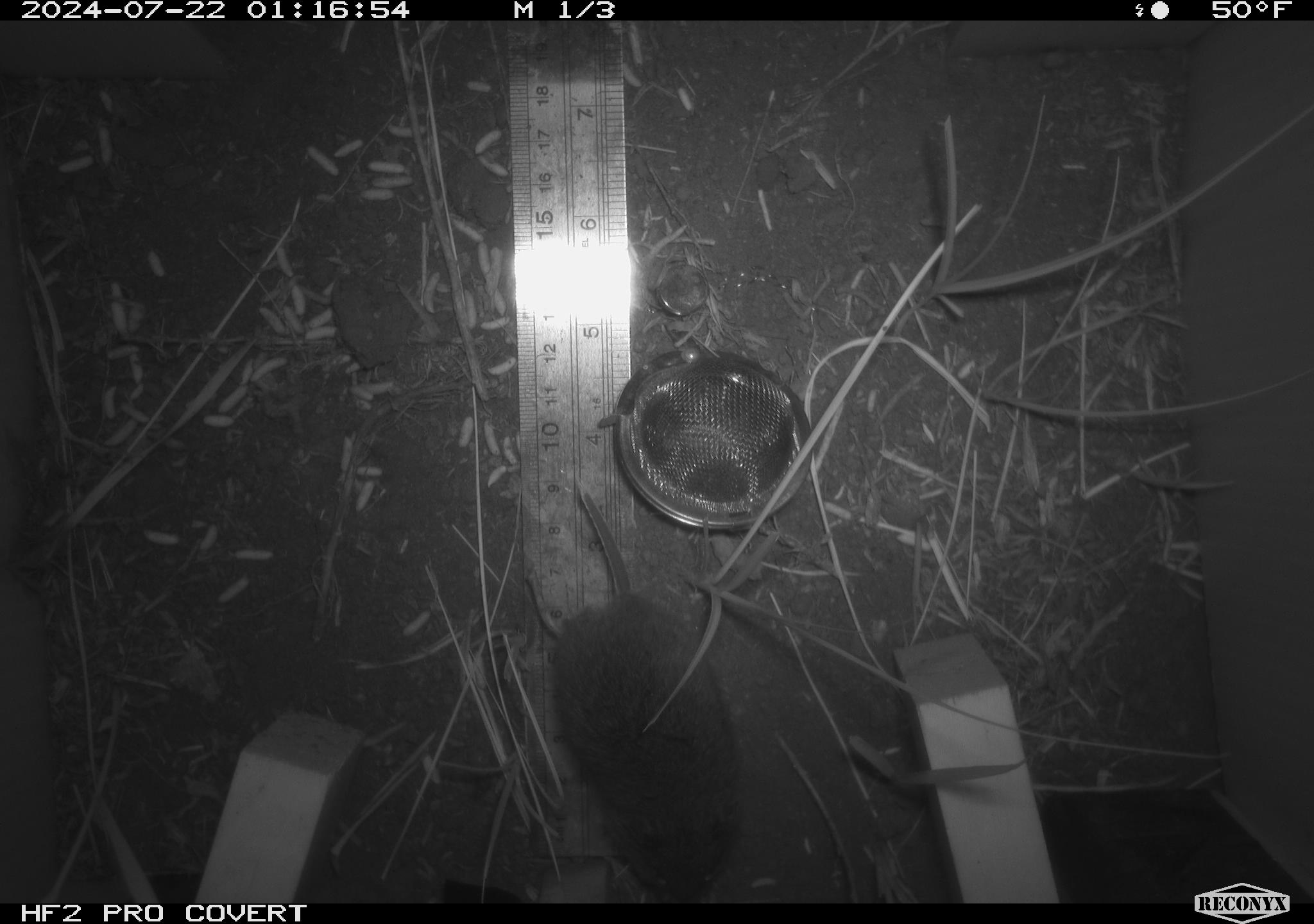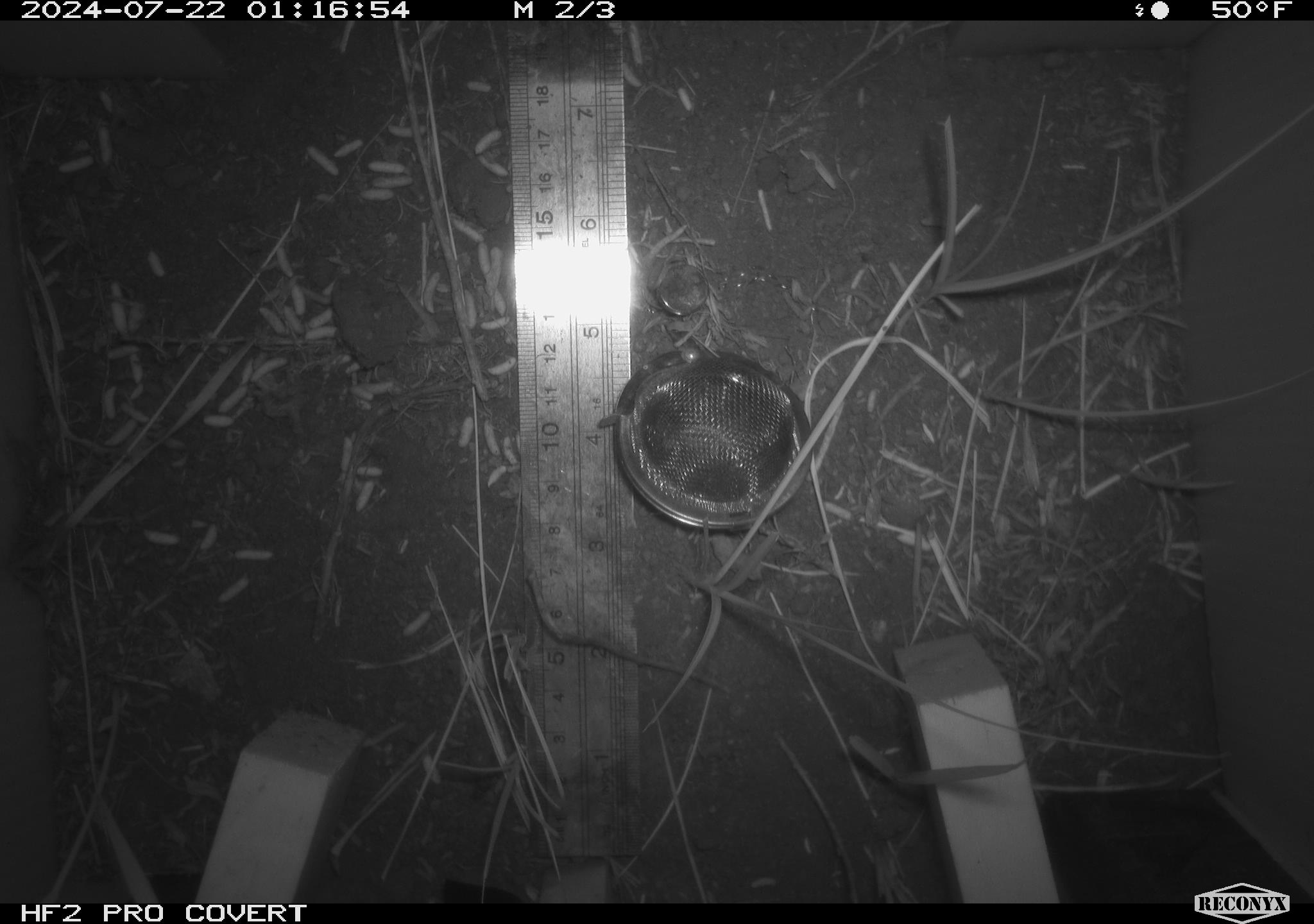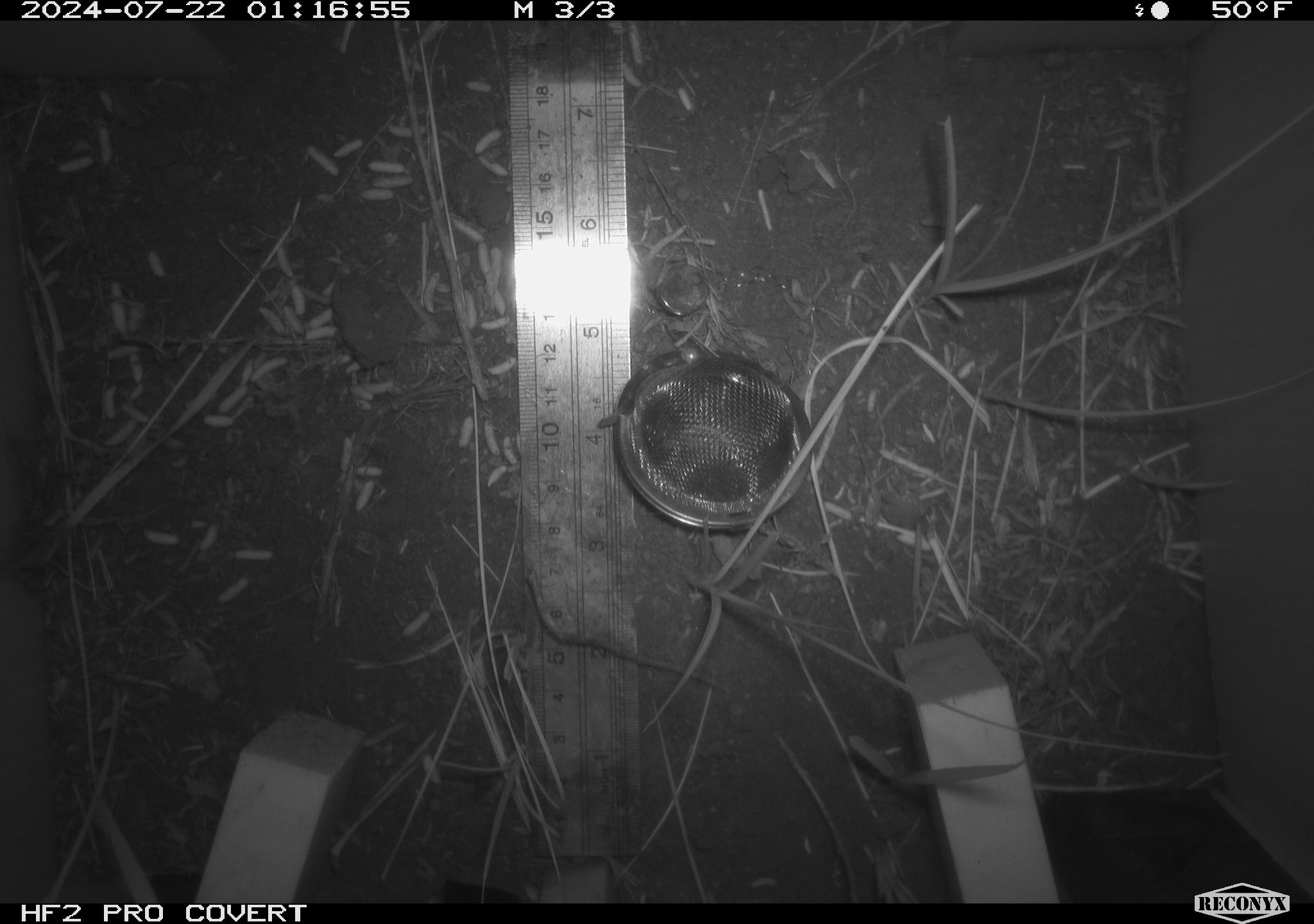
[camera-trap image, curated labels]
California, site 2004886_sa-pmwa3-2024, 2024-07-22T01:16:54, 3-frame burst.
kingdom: Animalia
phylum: Chordata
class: Mammalia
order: Rodentia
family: Cricetidae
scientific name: Arvicolinae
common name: voles, lemmings, and muskrats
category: arvicolinae subfamily